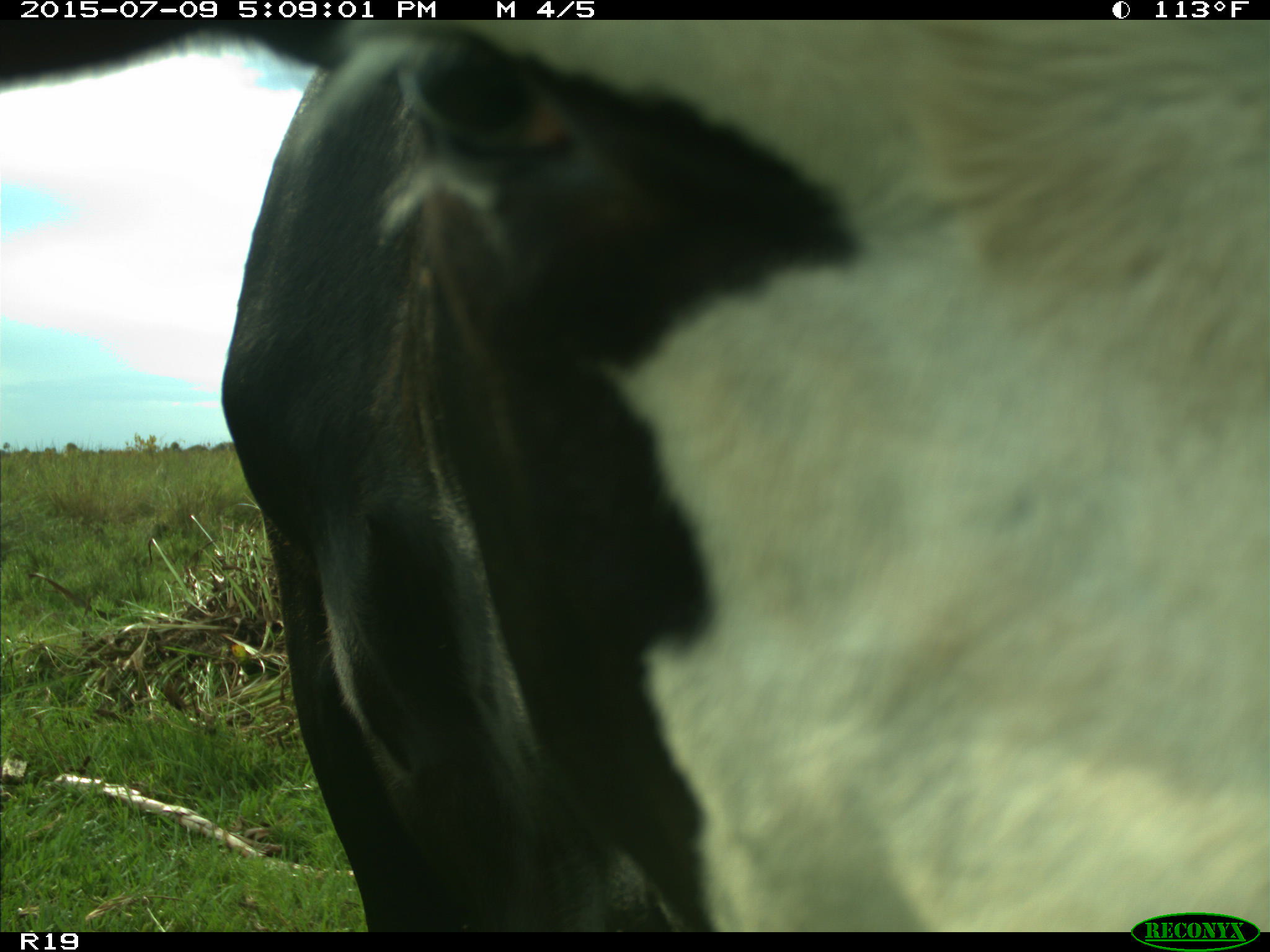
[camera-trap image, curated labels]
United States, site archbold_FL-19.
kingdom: Animalia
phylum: Chordata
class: Mammalia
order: Artiodactyla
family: Bovidae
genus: Bos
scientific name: Bos taurus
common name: domestic cow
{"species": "Bos taurus (domestic cow)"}